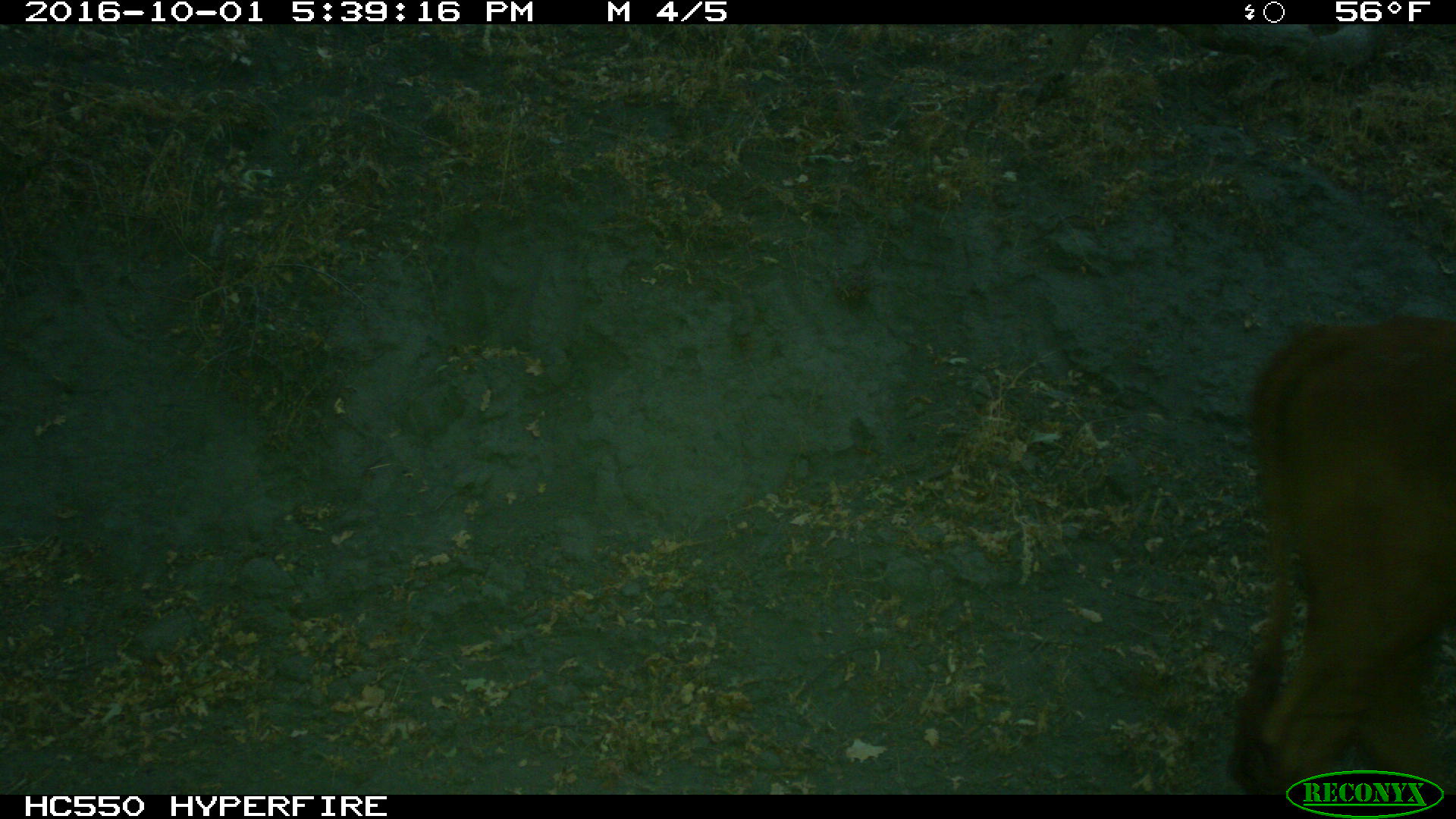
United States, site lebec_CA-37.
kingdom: Animalia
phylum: Chordata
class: Mammalia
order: Artiodactyla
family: Bovidae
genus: Bos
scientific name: Bos taurus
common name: domestic cow